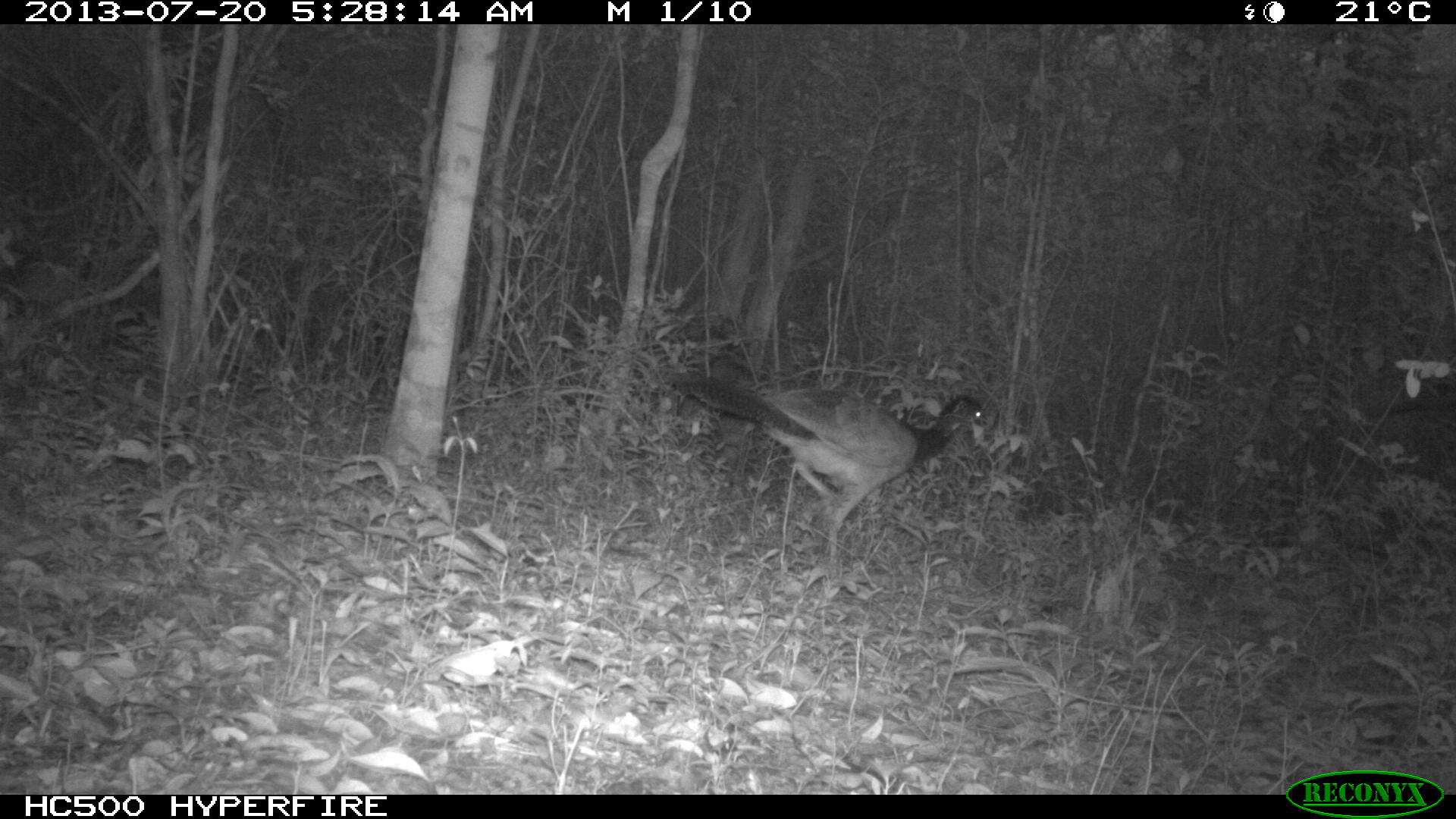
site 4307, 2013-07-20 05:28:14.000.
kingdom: Animalia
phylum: Chordata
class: Aves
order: Galliformes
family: Cracidae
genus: Crax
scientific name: Crax rubra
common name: great curassow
Crax rubra (great curassow), count 1, sex female.